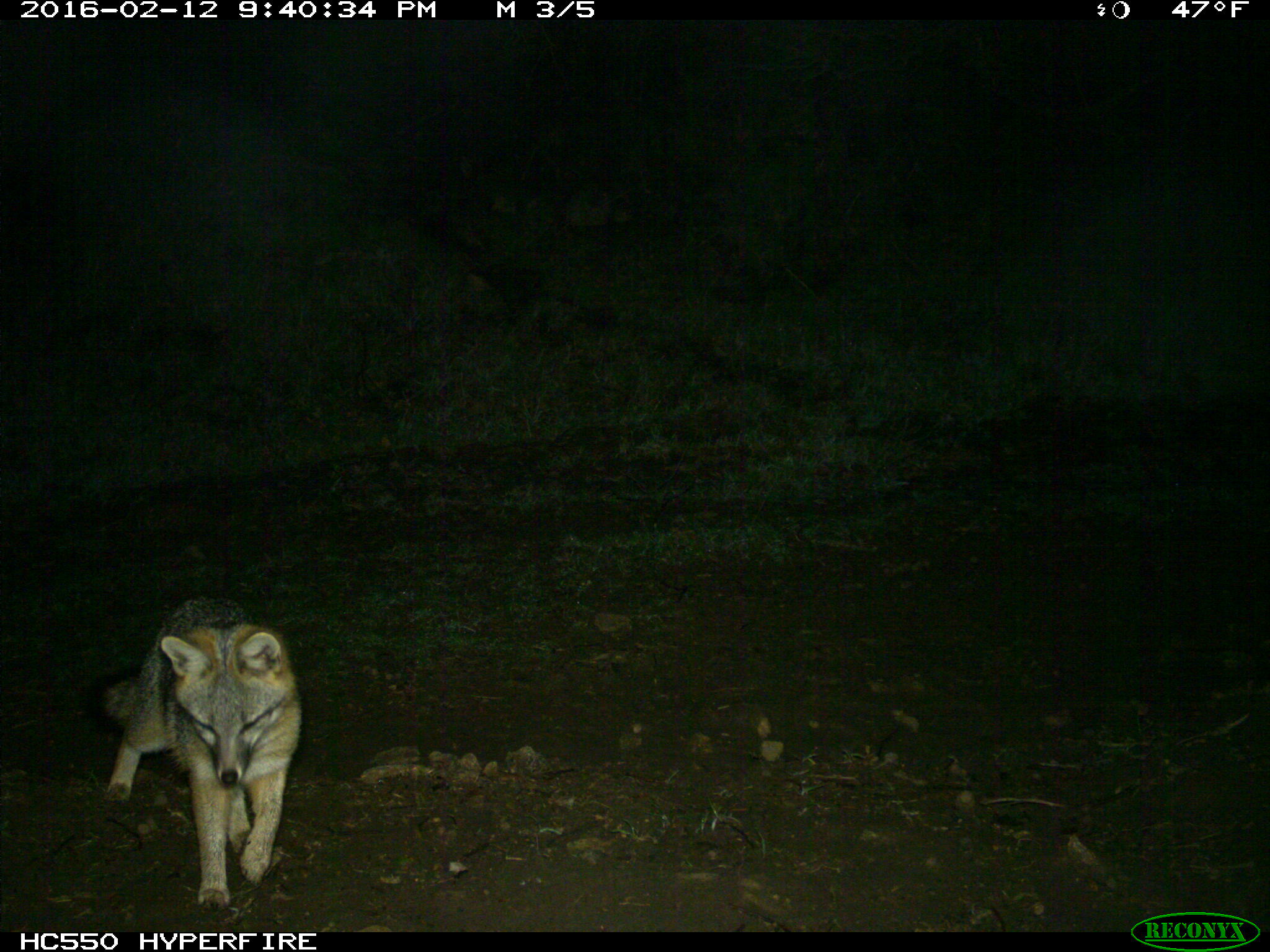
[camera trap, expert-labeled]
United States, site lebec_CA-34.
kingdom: Animalia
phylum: Chordata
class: Mammalia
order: Carnivora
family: Canidae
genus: Urocyon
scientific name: Urocyon cinereoargenteus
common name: gray fox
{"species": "Urocyon cinereoargenteus (gray fox)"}